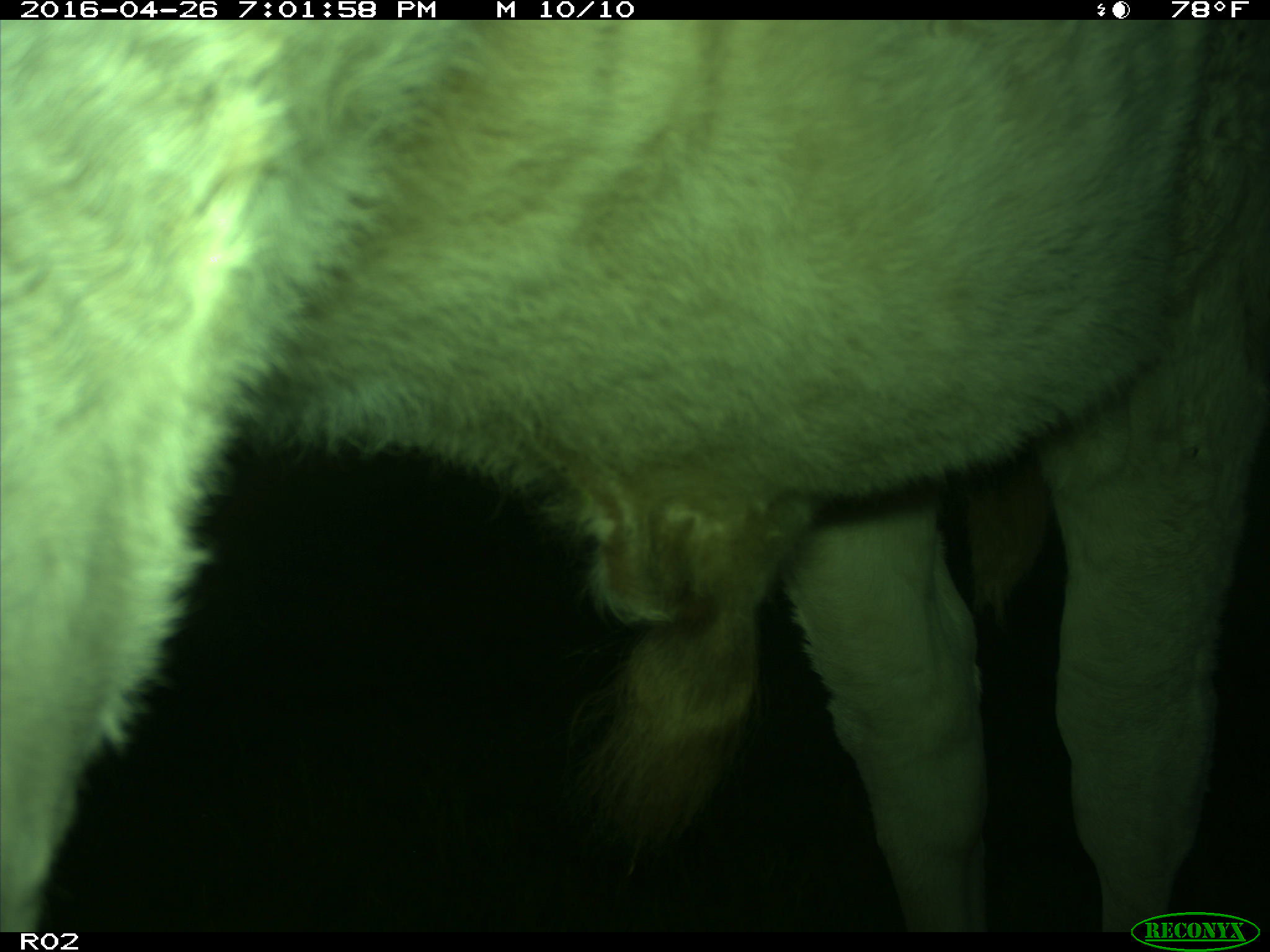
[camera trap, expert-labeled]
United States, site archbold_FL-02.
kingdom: Animalia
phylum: Chordata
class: Mammalia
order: Artiodactyla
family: Bovidae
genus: Bos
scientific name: Bos taurus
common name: domestic cow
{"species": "Bos taurus (domestic cow)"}